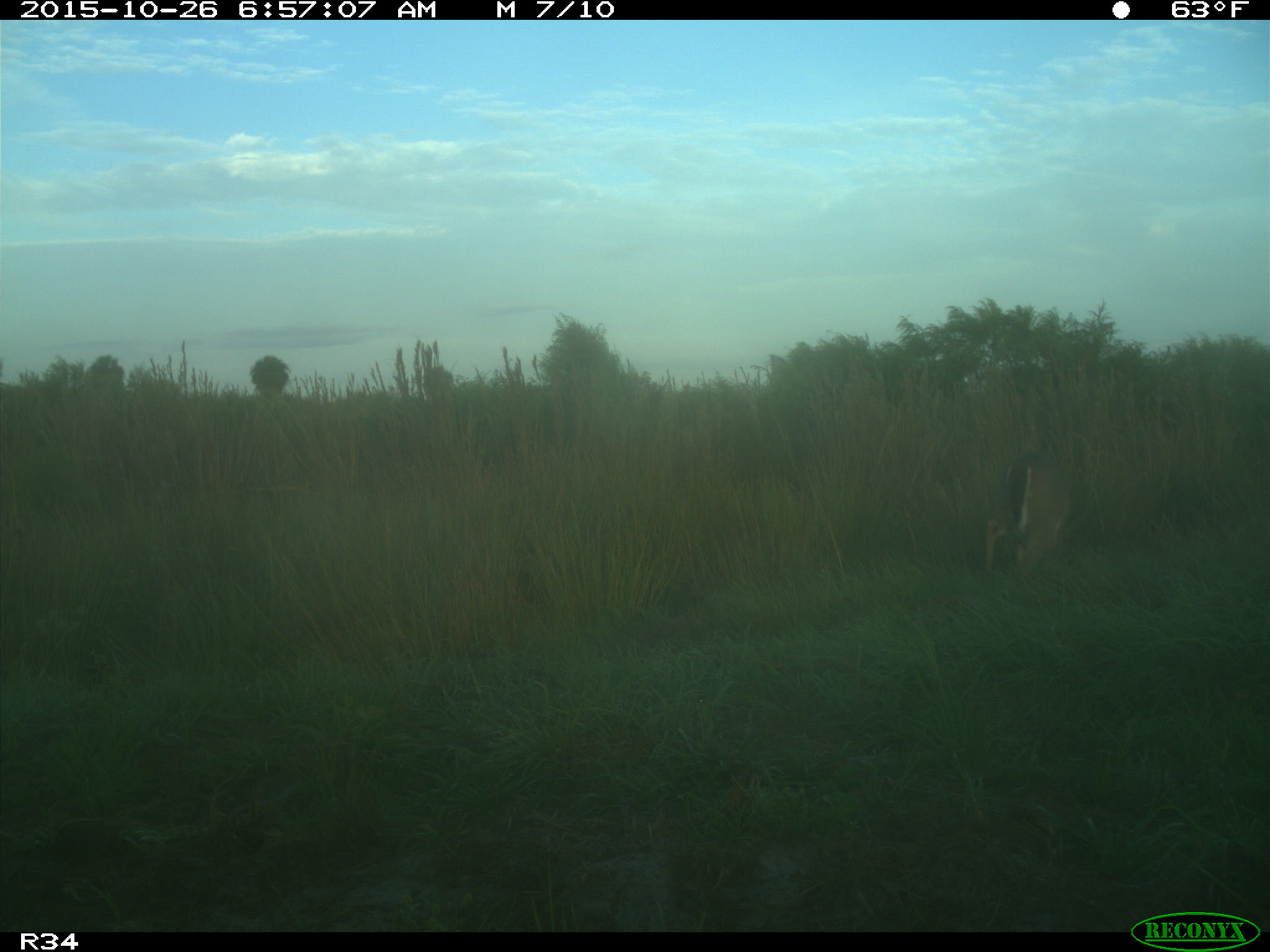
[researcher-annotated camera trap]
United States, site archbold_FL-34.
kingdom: Animalia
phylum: Chordata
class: Mammalia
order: Artiodactyla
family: Cervidae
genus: Odocoileus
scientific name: Odocoileus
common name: deer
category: unidentified deer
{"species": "unidentified deer (deer) (Odocoileus)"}